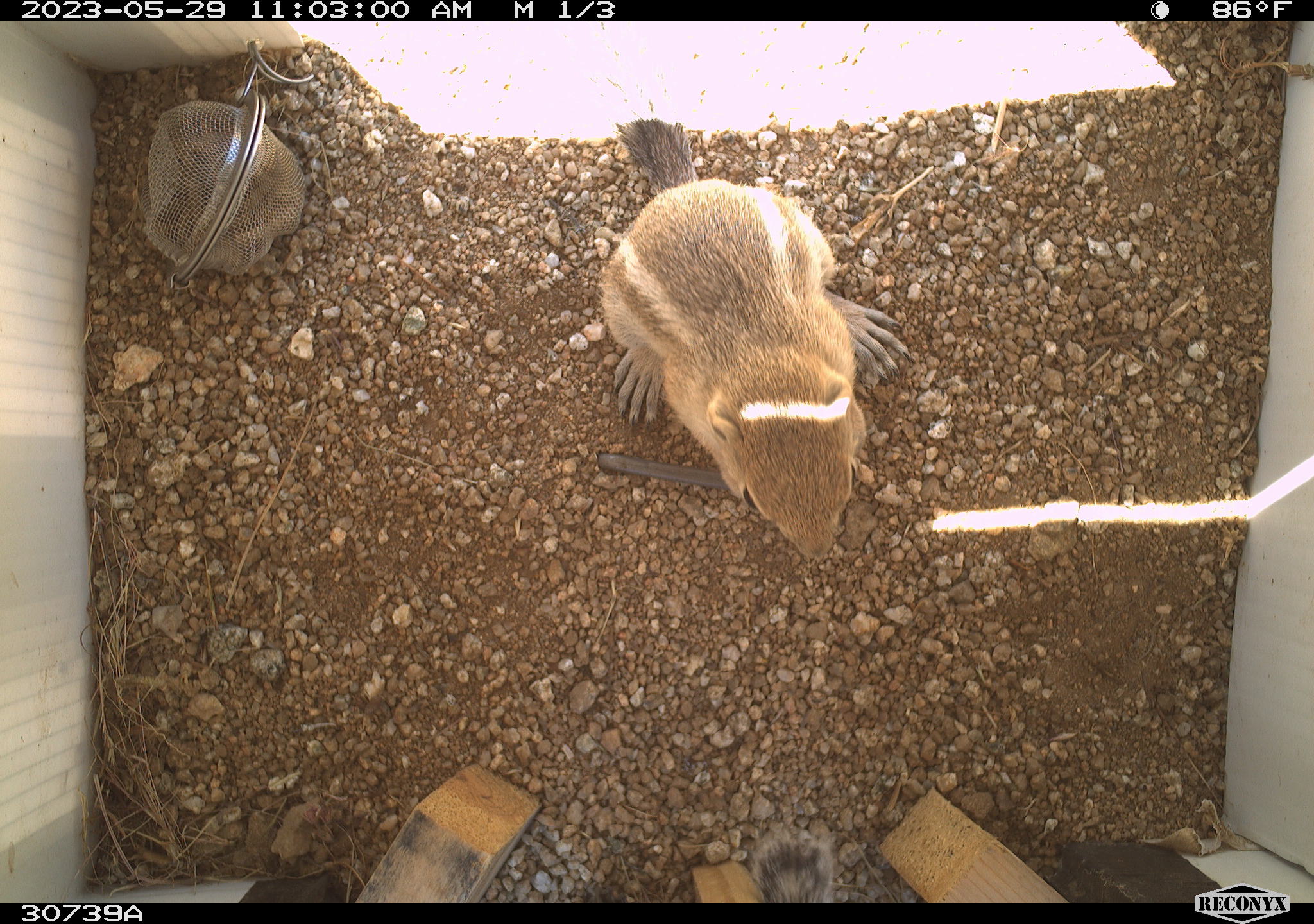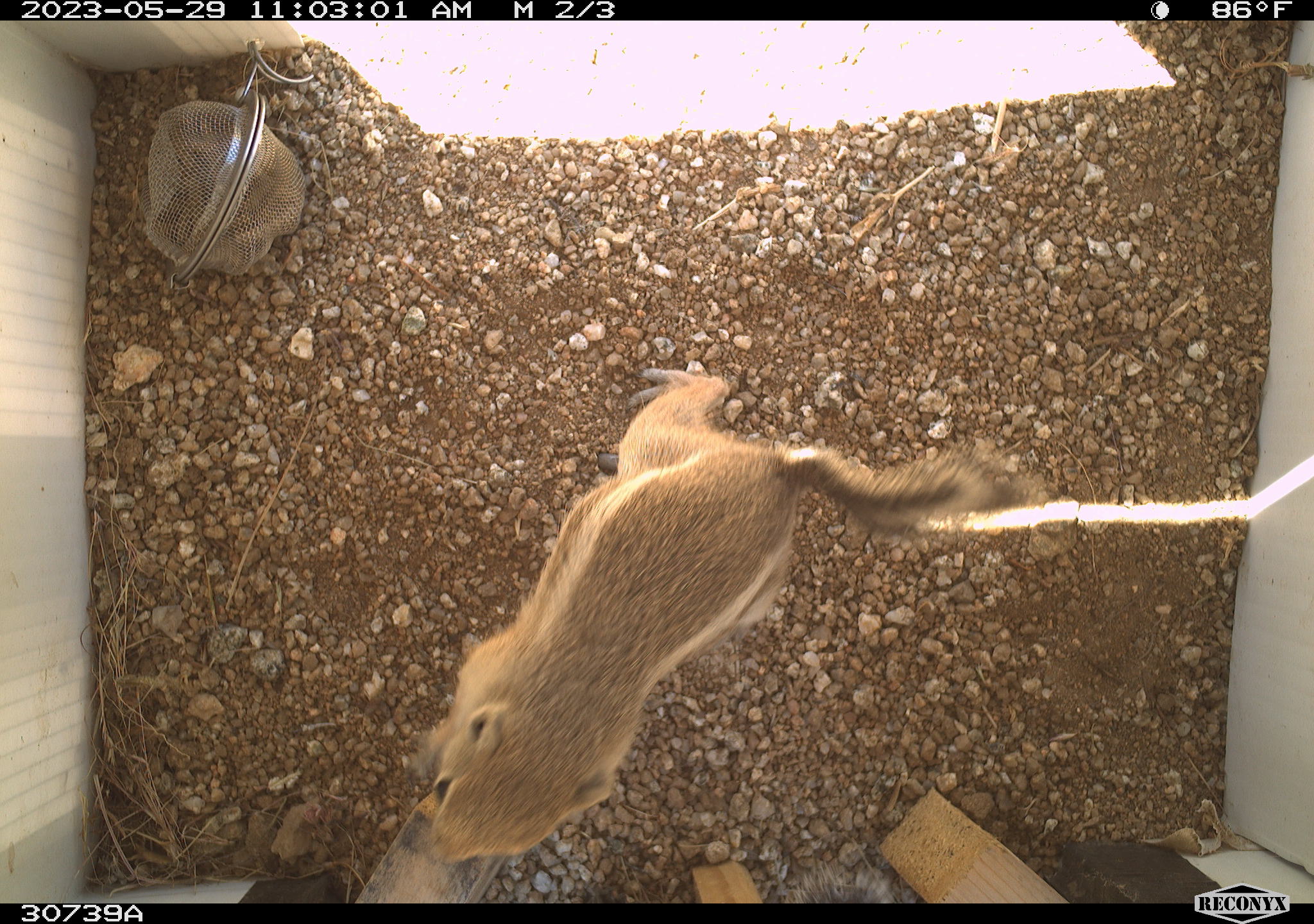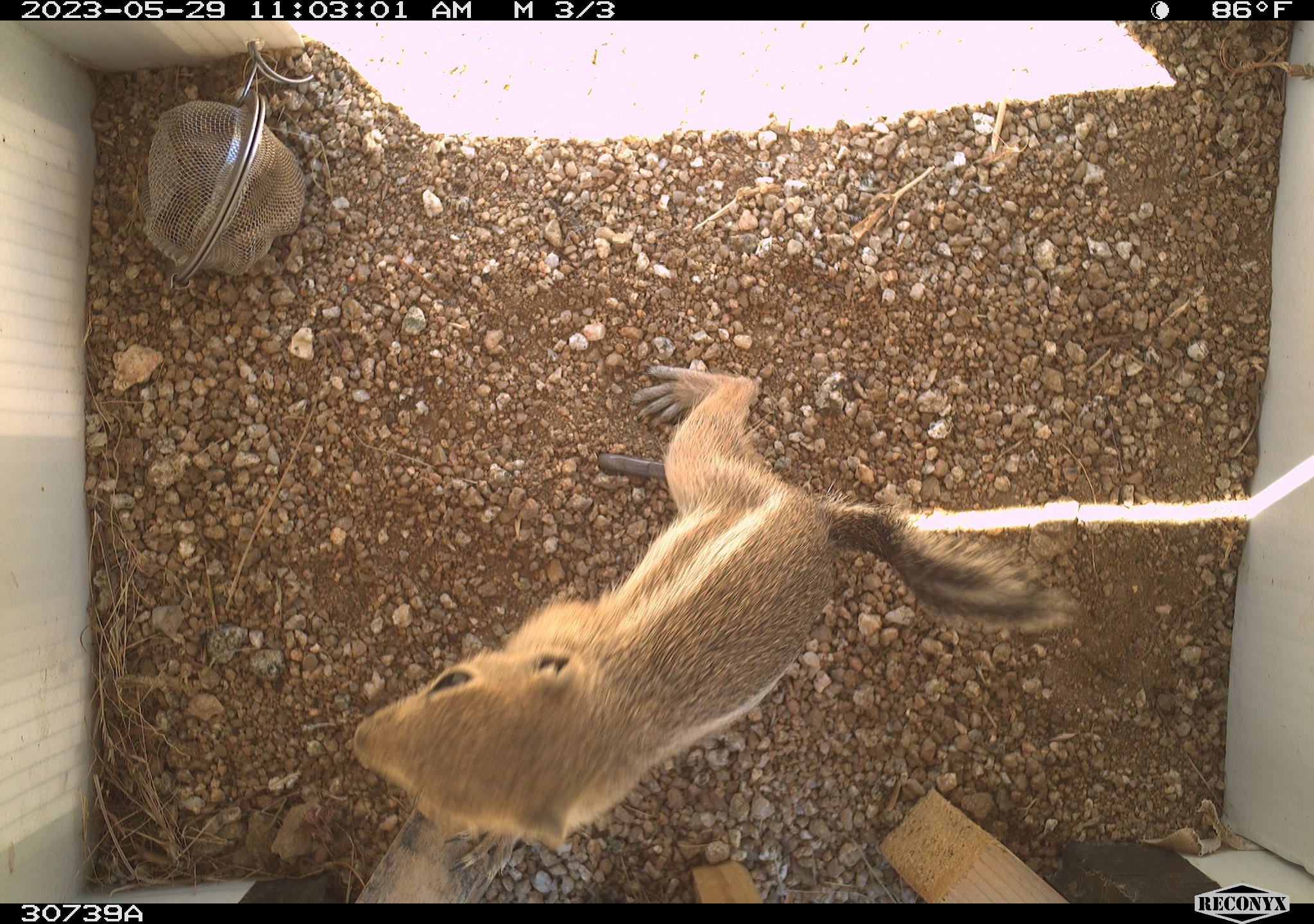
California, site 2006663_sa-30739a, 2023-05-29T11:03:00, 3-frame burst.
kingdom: Animalia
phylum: Chordata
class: Mammalia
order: Rodentia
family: Sciuridae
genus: Ammospermophilus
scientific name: Ammospermophilus leucurus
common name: white-tailed antelope squirrel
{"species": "white-tailed antelope squirrel (Ammospermophilus leucurus)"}